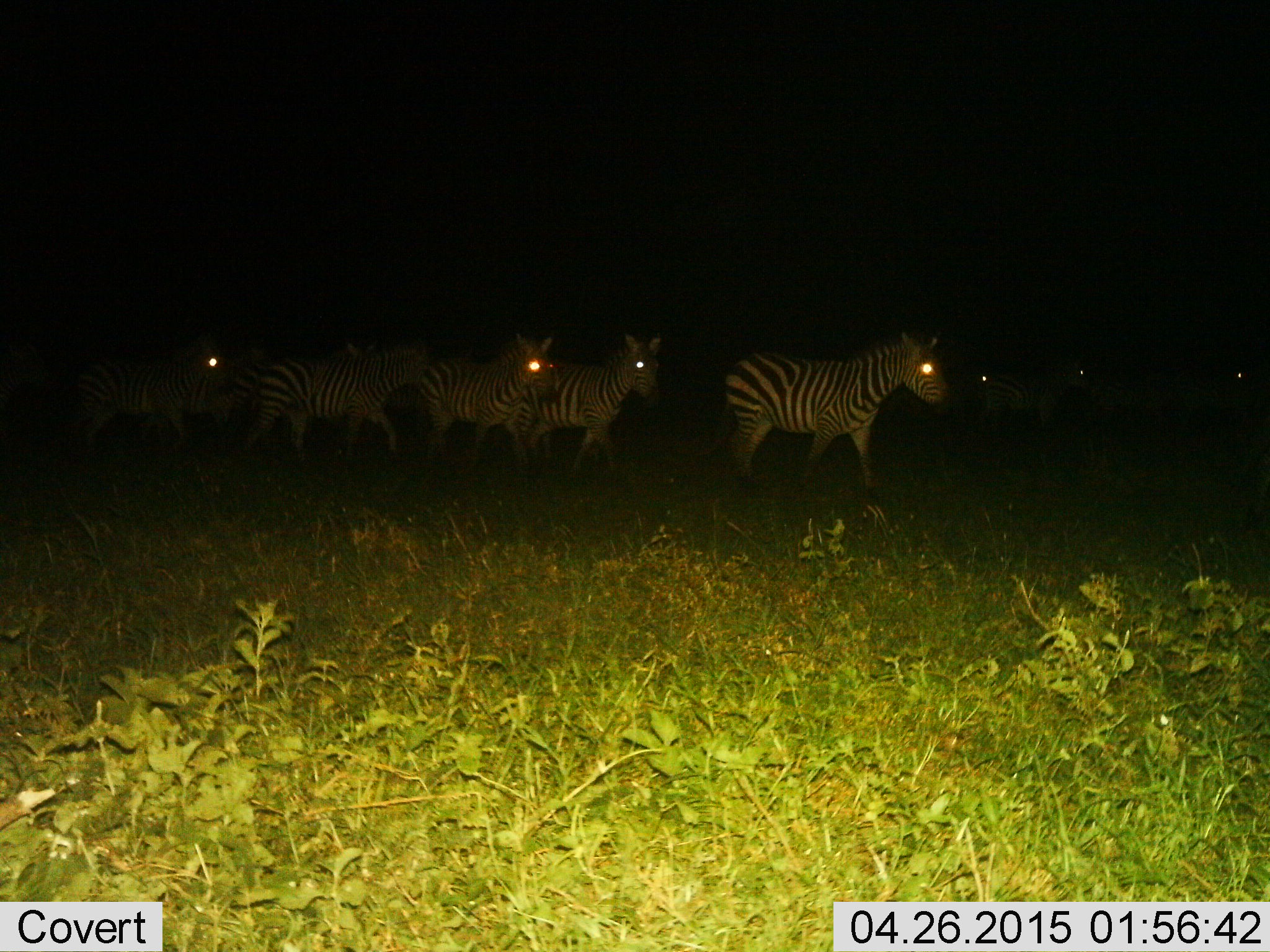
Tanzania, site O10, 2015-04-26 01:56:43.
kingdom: Animalia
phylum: Chordata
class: Mammalia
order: Perissodactyla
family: Equidae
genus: Equus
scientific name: Equus quagga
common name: plains zebra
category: zebra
Zebra (plains zebra) (Equus quagga), count 5. Behavior (volunteer vote fractions): standing 70%, resting 0%, moving 40%, interacting 0%. Young present (vote fraction): 0%. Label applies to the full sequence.